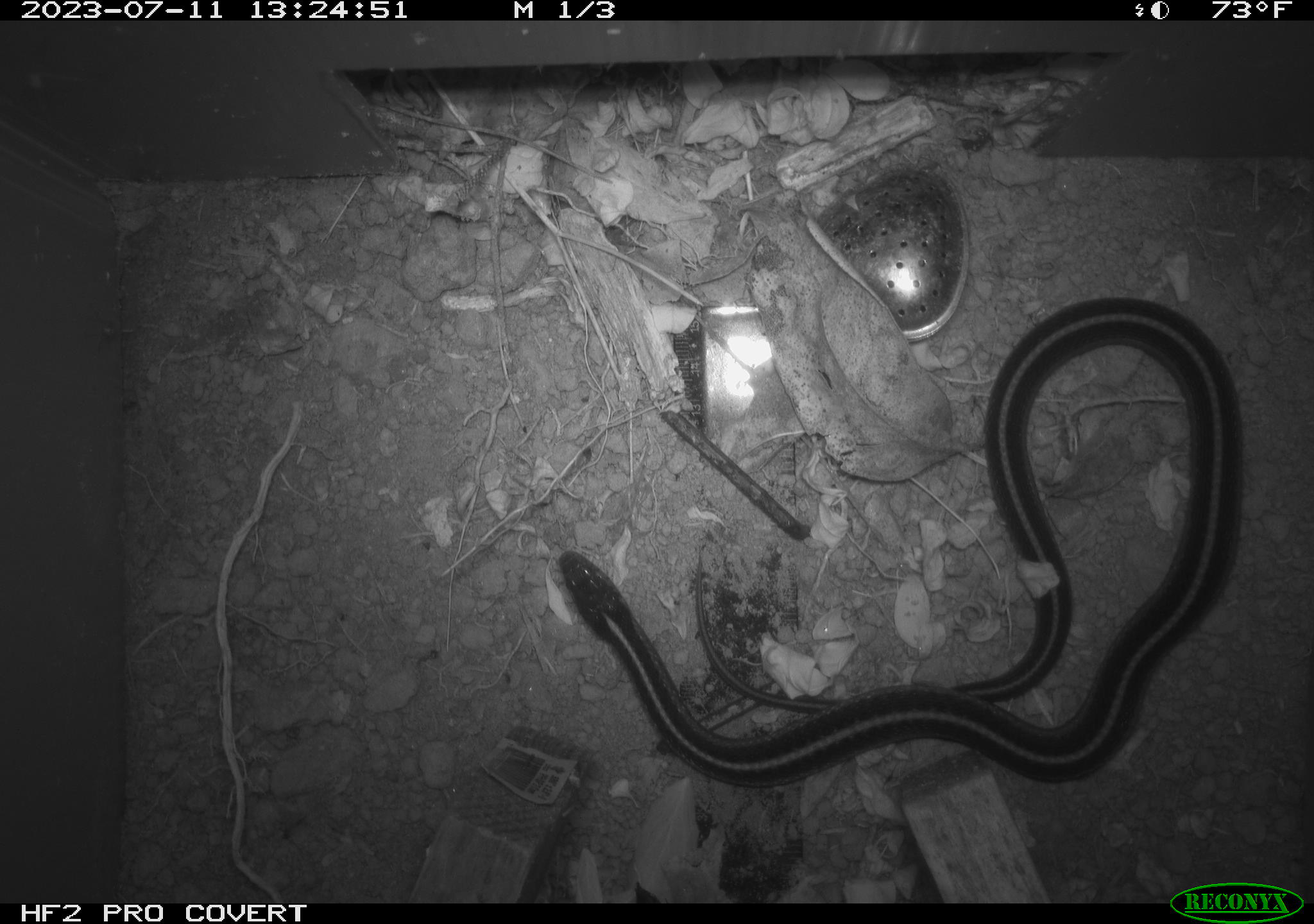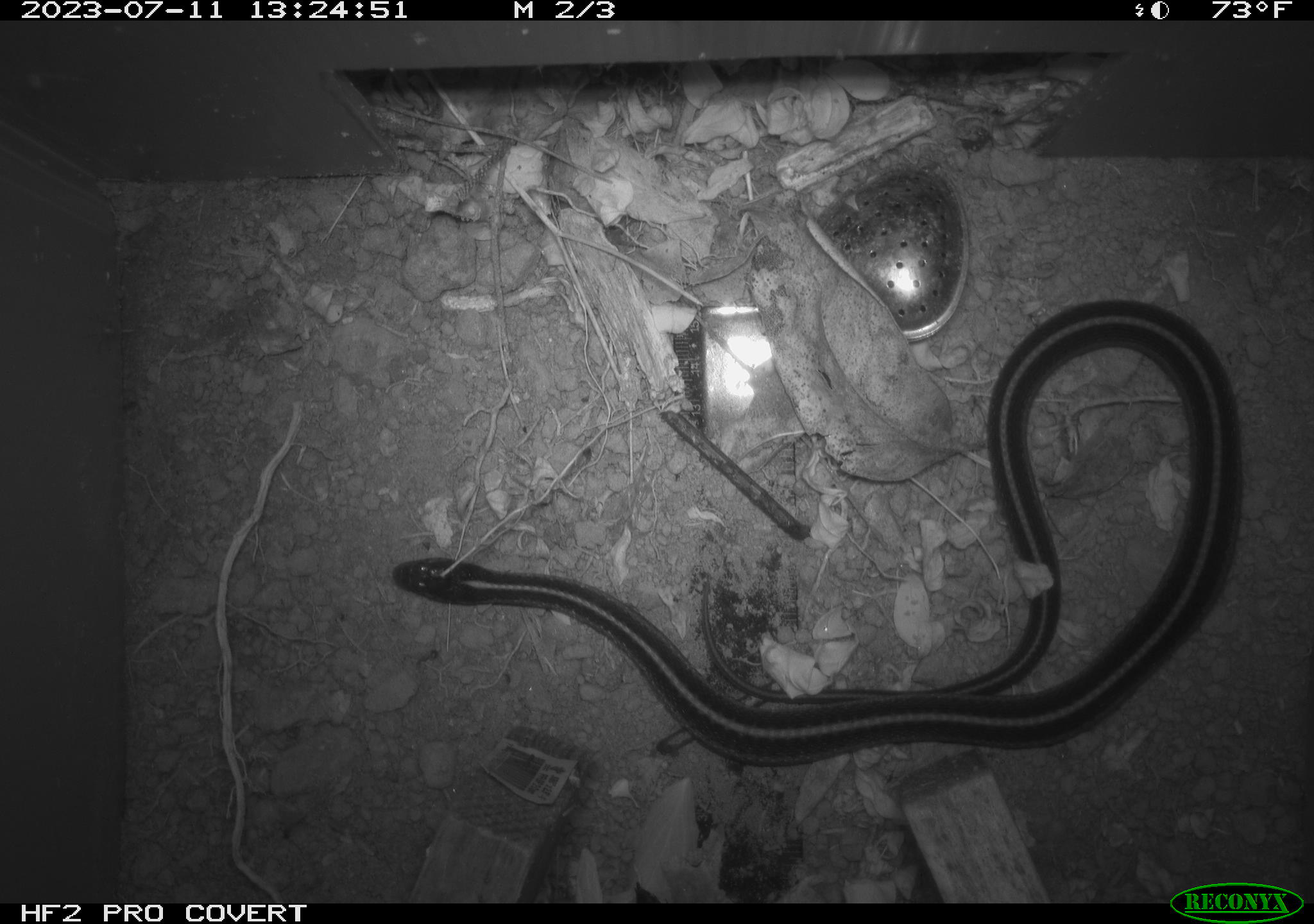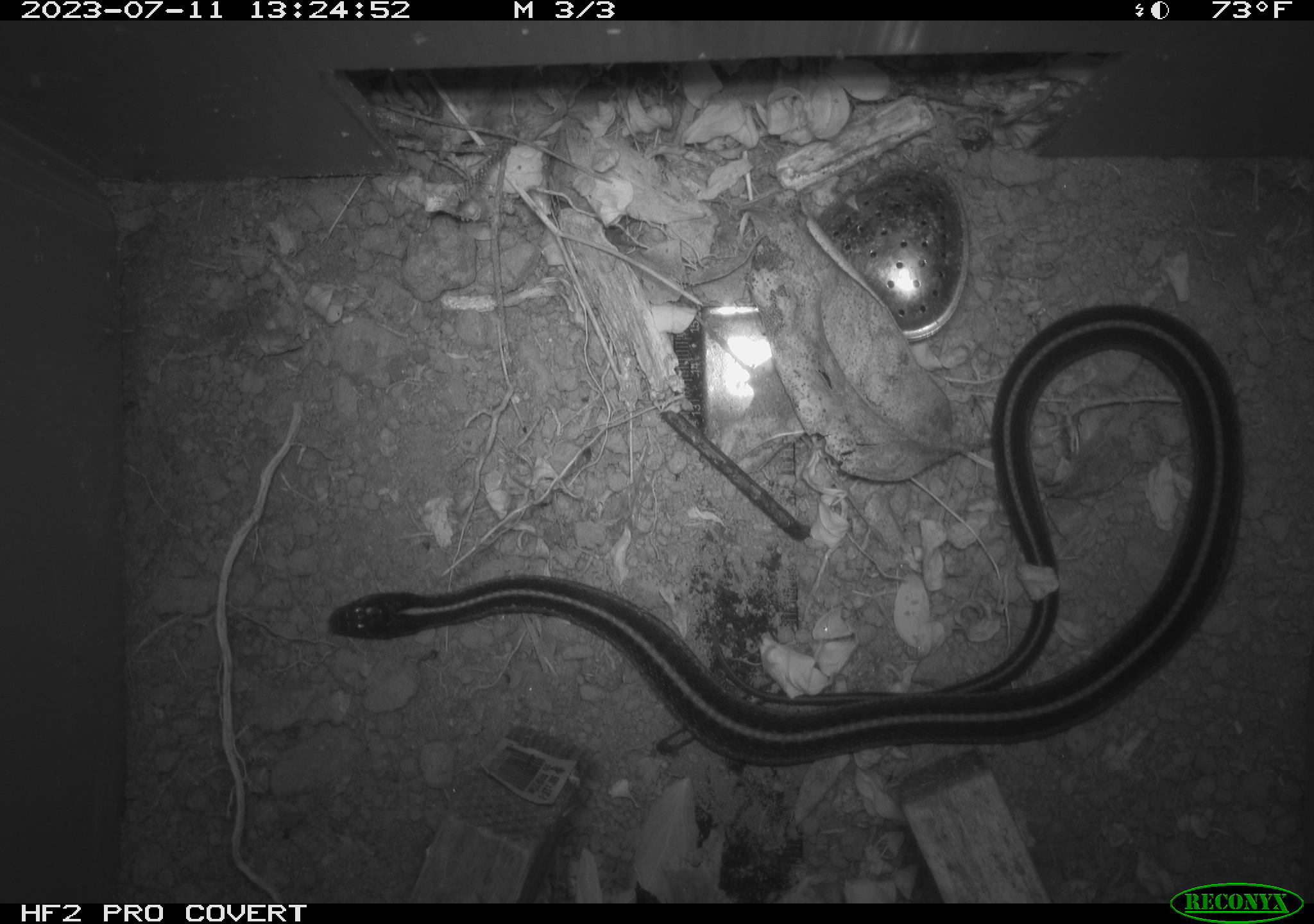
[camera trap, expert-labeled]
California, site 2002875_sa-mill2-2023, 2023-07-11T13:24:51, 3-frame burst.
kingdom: Animalia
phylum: Chordata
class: Reptilia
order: Squamata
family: Colubridae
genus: Thamnophis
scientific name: Thamnophis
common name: american gartersnakes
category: thamnophis species